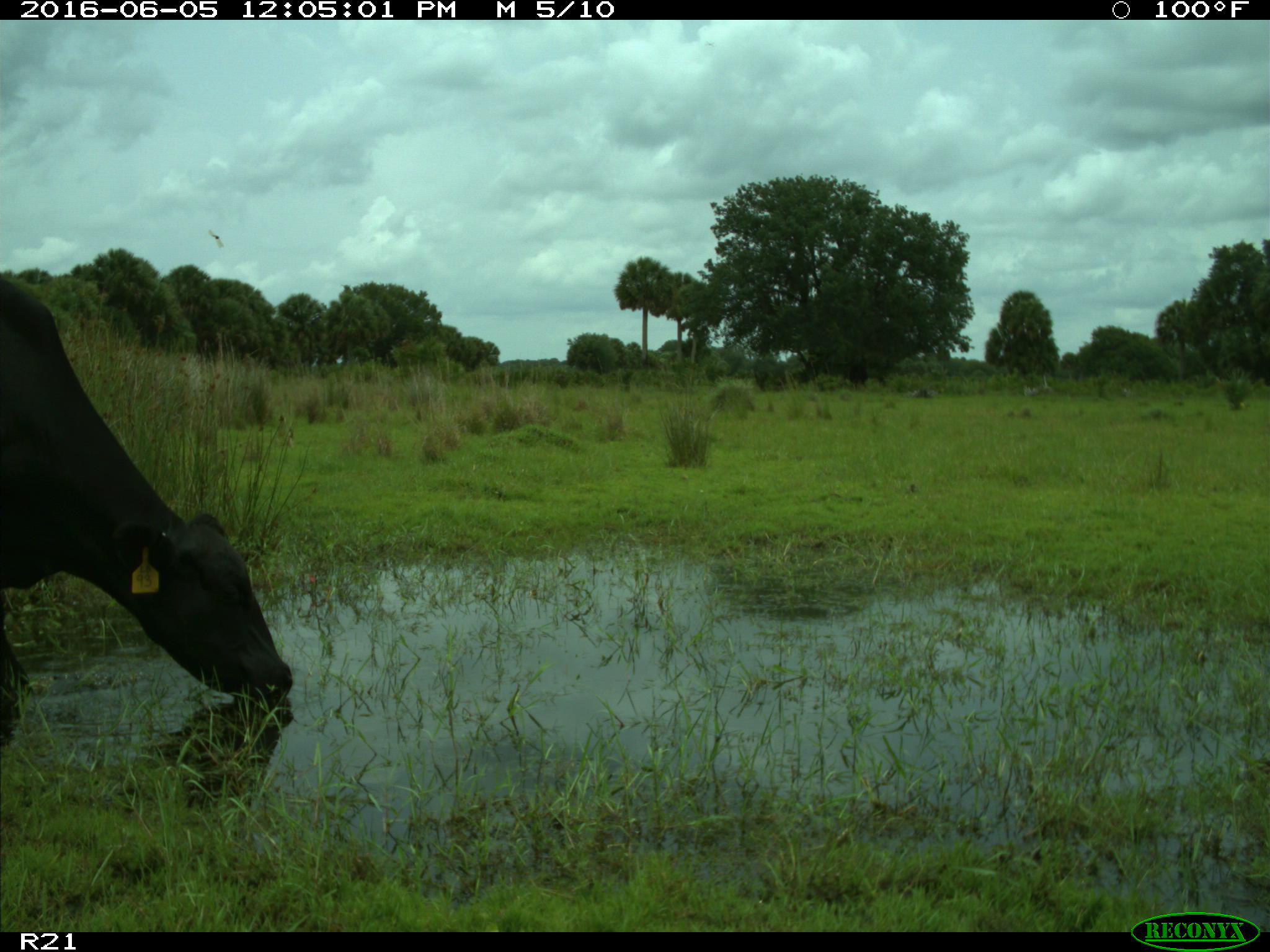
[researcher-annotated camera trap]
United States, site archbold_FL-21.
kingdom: Animalia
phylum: Chordata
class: Mammalia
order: Artiodactyla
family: Bovidae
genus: Bos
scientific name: Bos taurus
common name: domestic cow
Bos taurus (domestic cow).